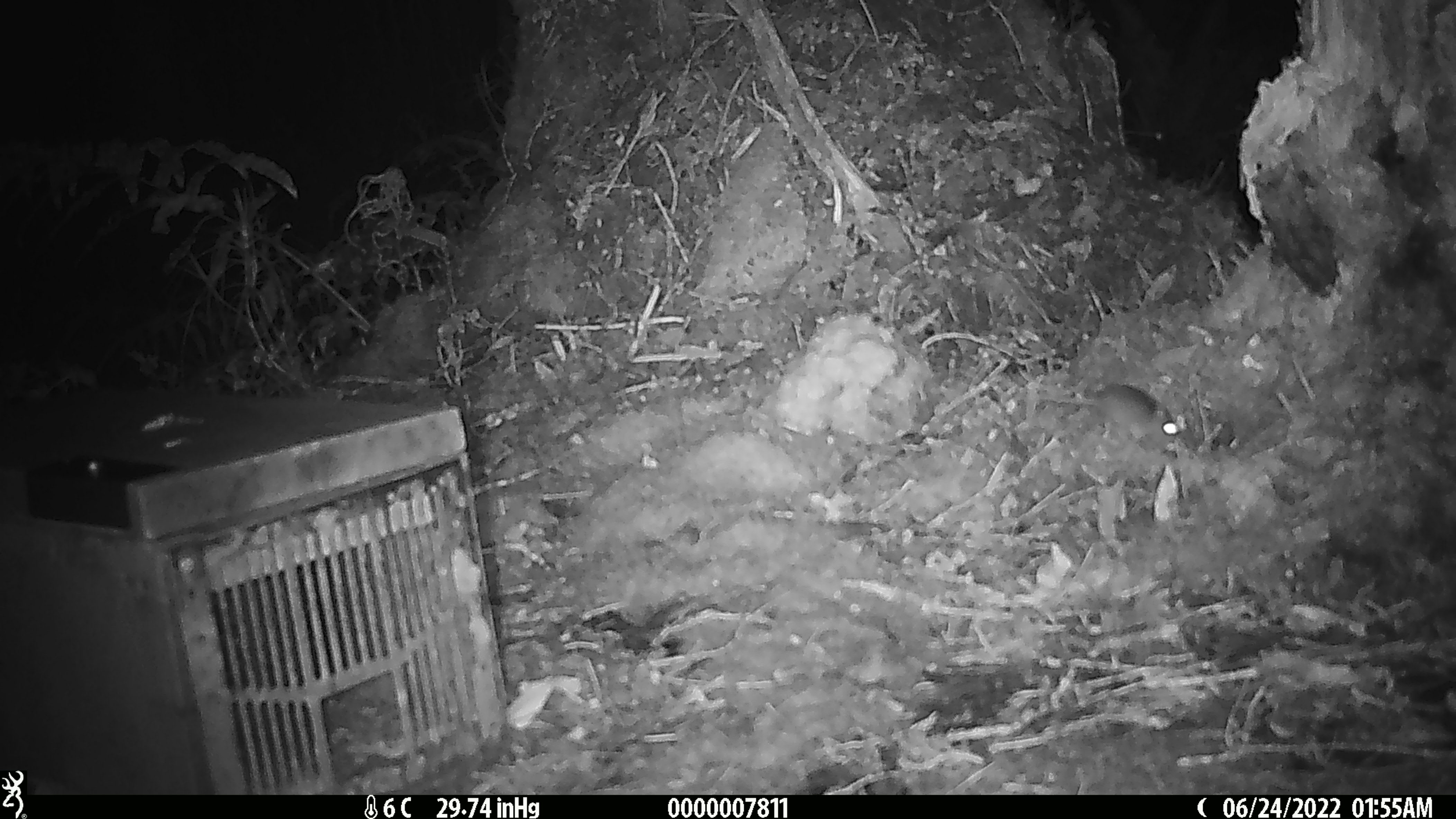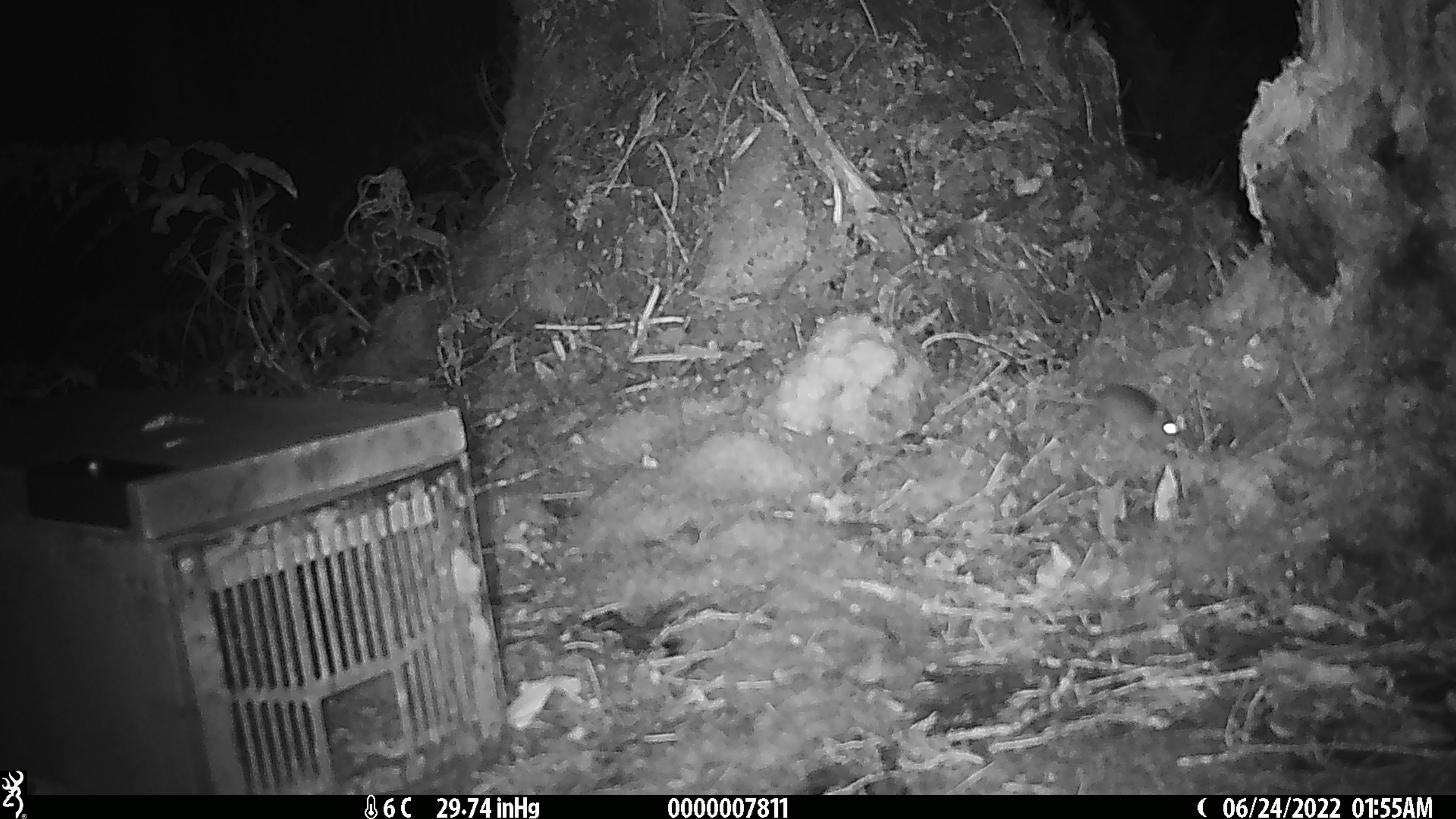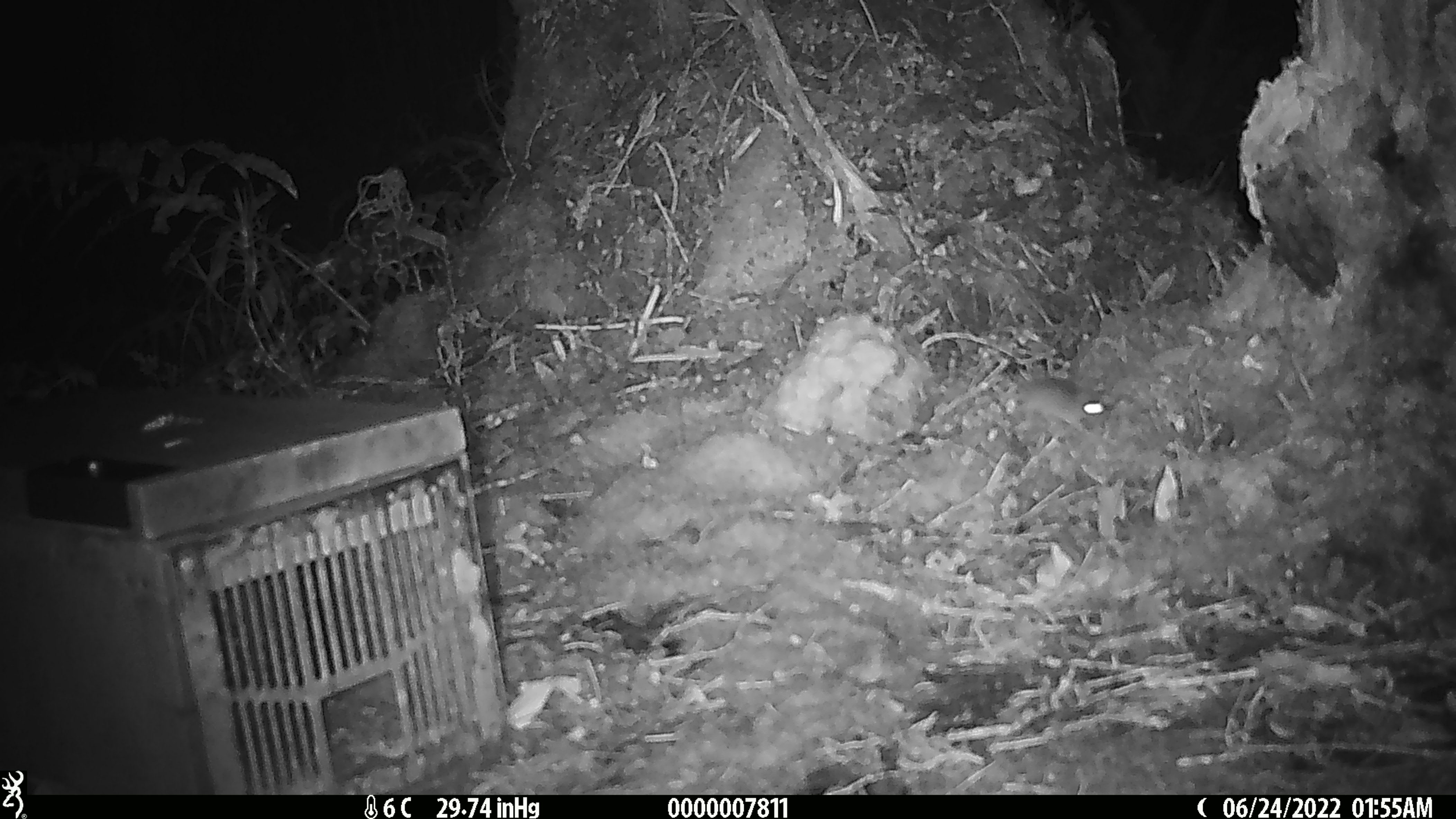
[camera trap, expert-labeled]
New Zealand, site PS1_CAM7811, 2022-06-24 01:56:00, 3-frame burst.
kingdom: Animalia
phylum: Chordata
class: Mammalia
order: Rodentia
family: Muridae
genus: Mus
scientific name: Mus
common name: mouse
Mouse (Mus).